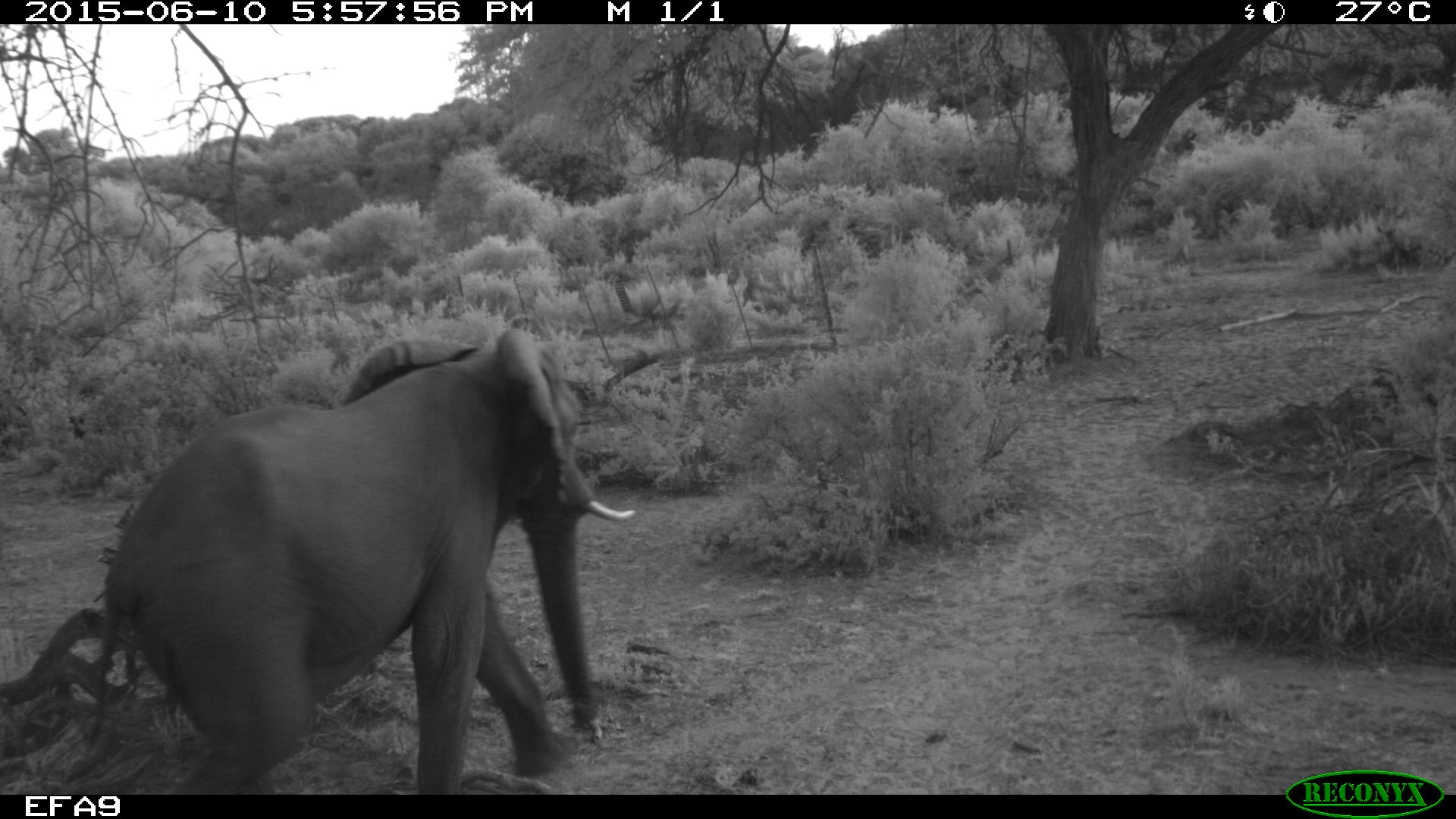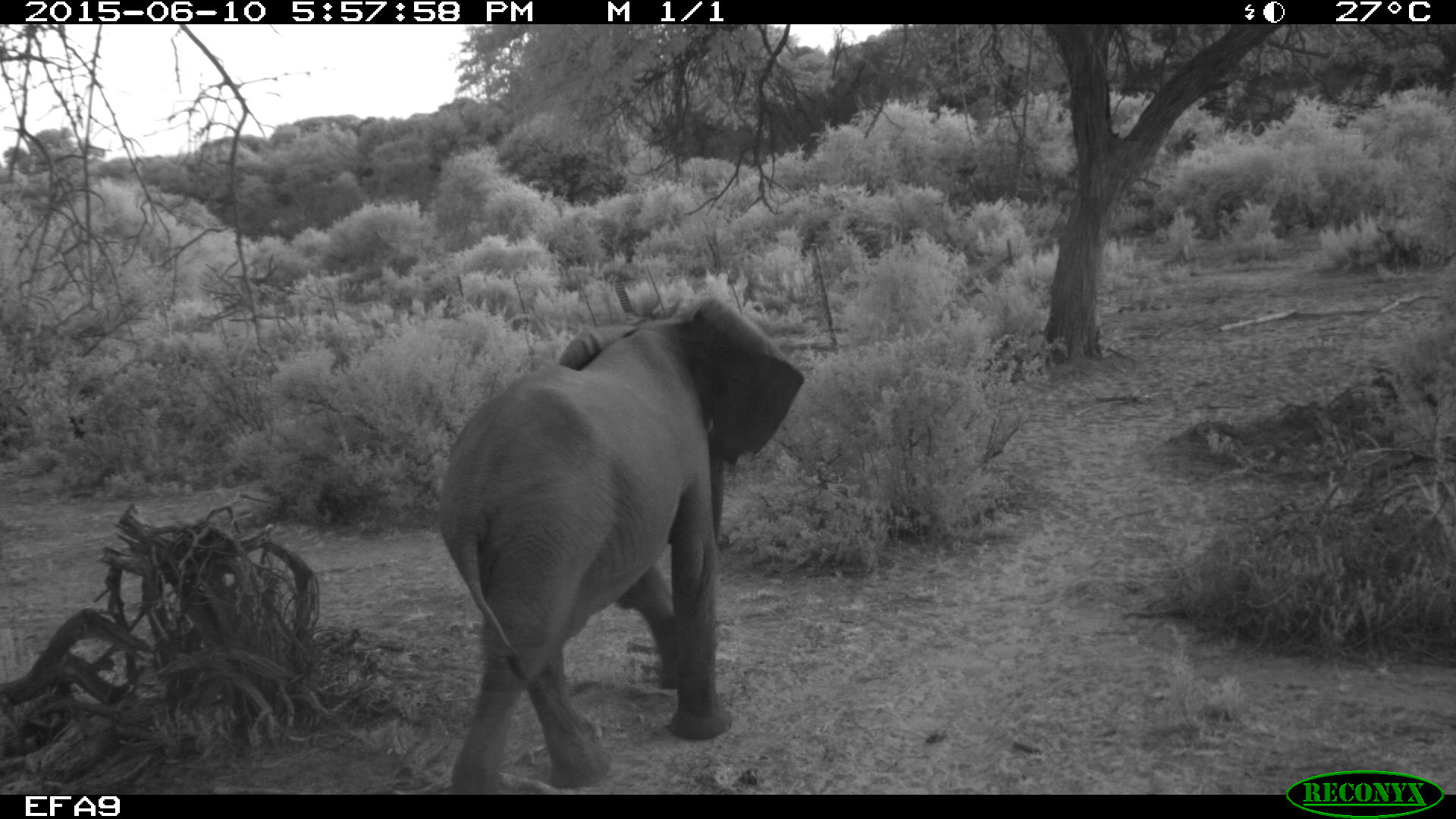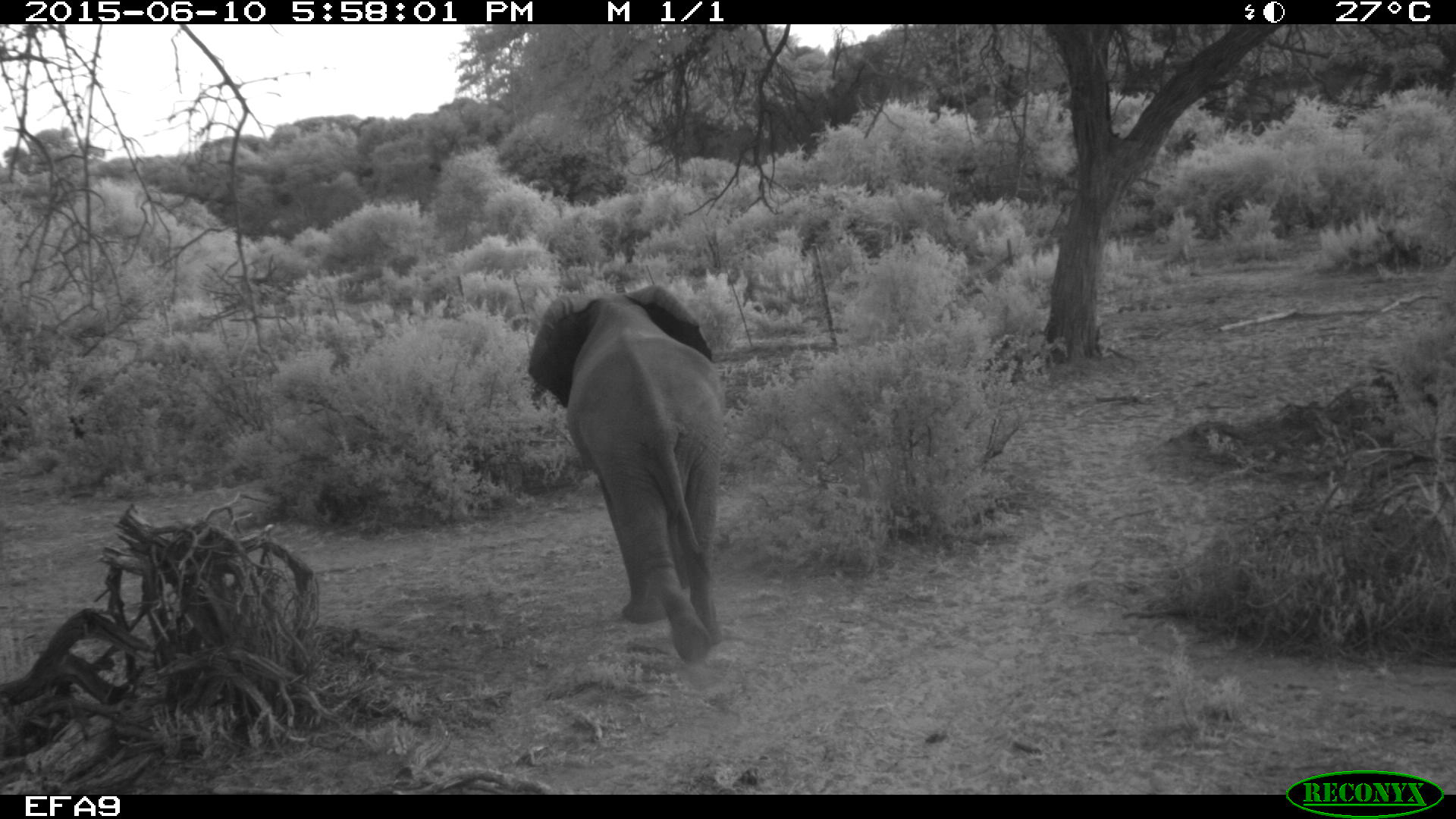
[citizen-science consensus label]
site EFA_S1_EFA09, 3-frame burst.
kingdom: Animalia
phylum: Chordata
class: Mammalia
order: Proboscidea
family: Elephantidae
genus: Loxodonta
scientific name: Loxodonta africana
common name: african bush elephant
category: elephant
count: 1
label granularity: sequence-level